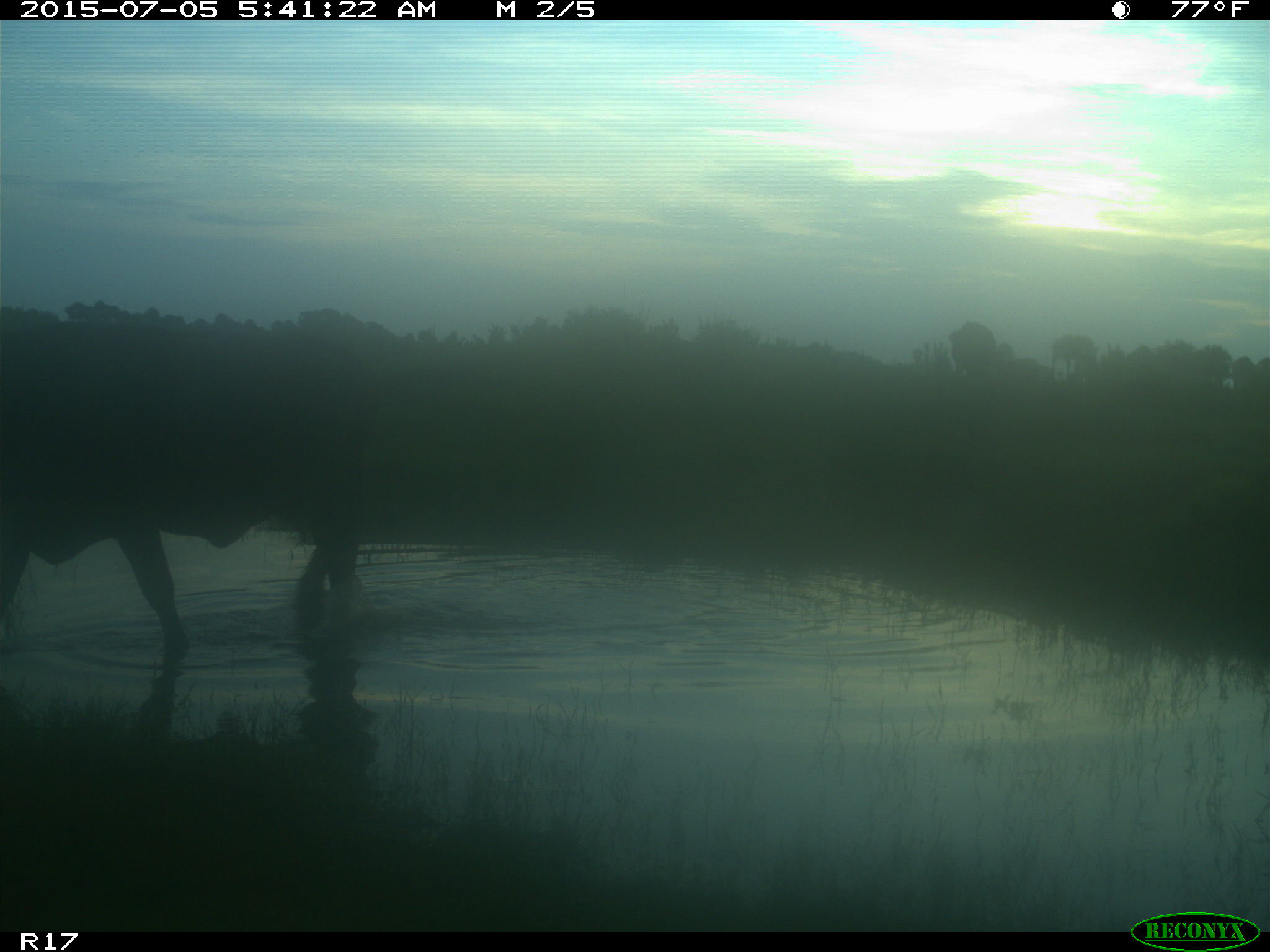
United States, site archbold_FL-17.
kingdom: Animalia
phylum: Chordata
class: Mammalia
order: Artiodactyla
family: Bovidae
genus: Bos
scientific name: Bos taurus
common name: domestic cow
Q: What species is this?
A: Bos taurus (domestic cow).